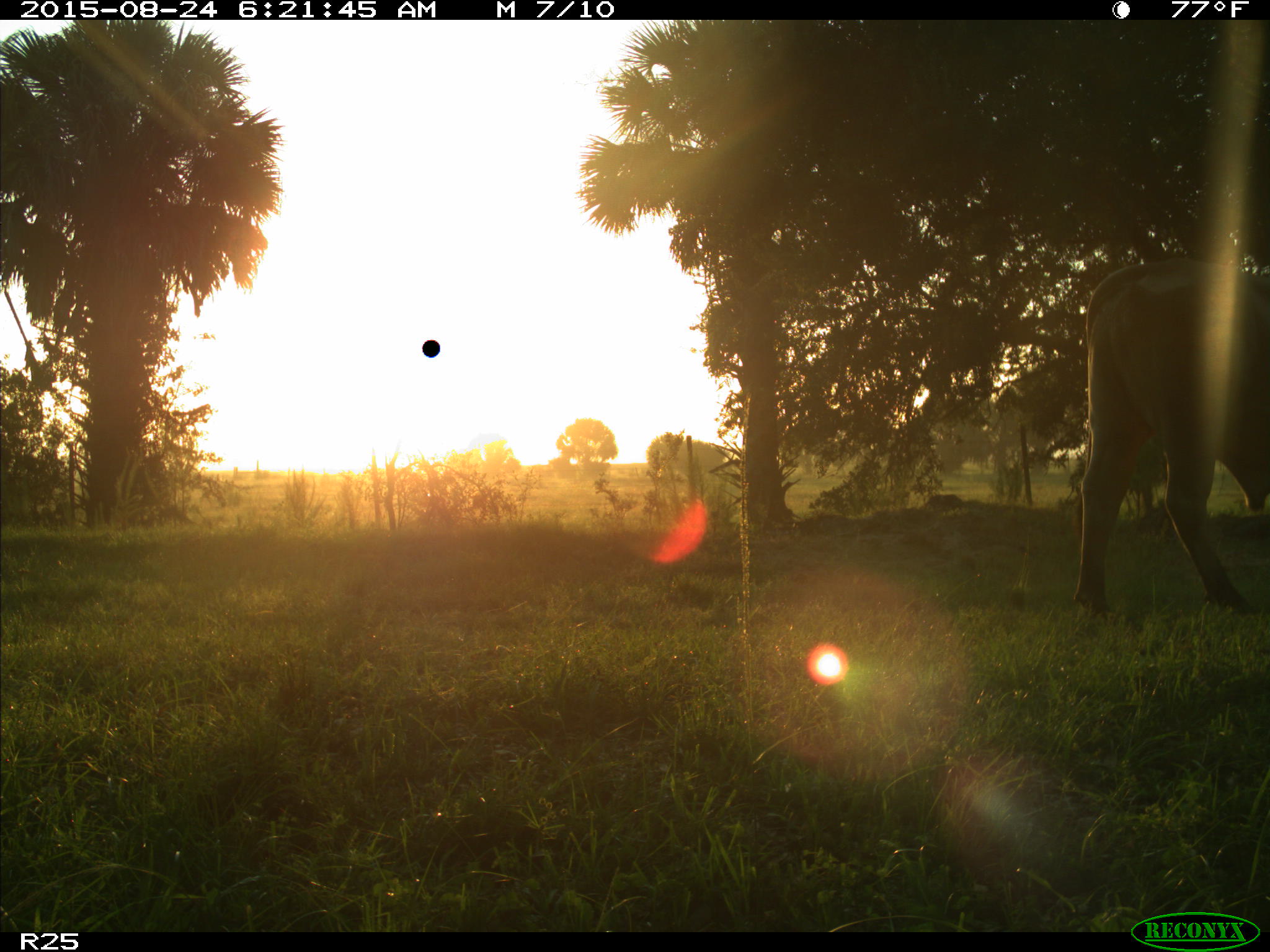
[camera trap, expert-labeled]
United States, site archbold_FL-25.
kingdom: Animalia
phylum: Chordata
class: Mammalia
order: Artiodactyla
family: Bovidae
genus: Bos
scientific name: Bos taurus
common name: domestic cow